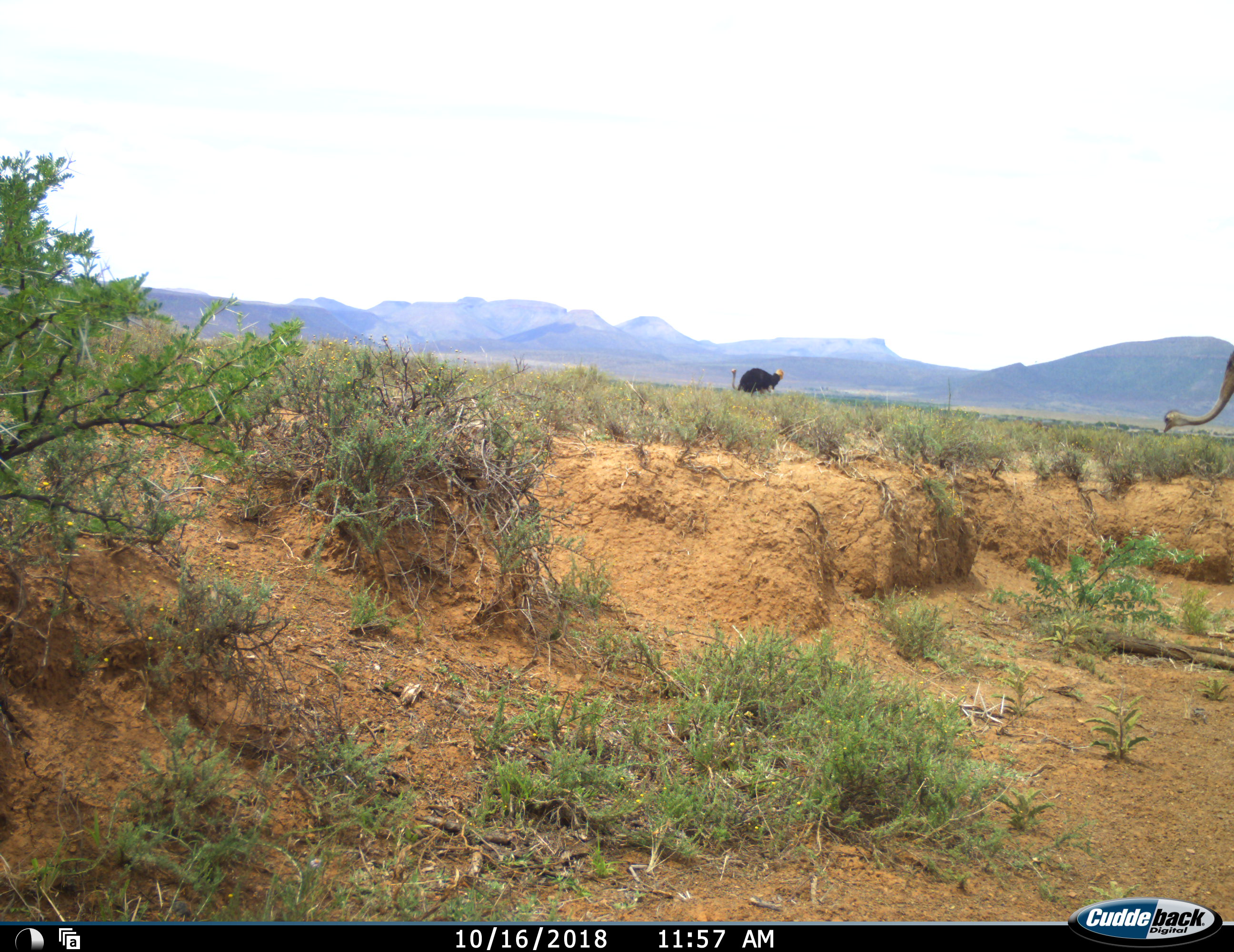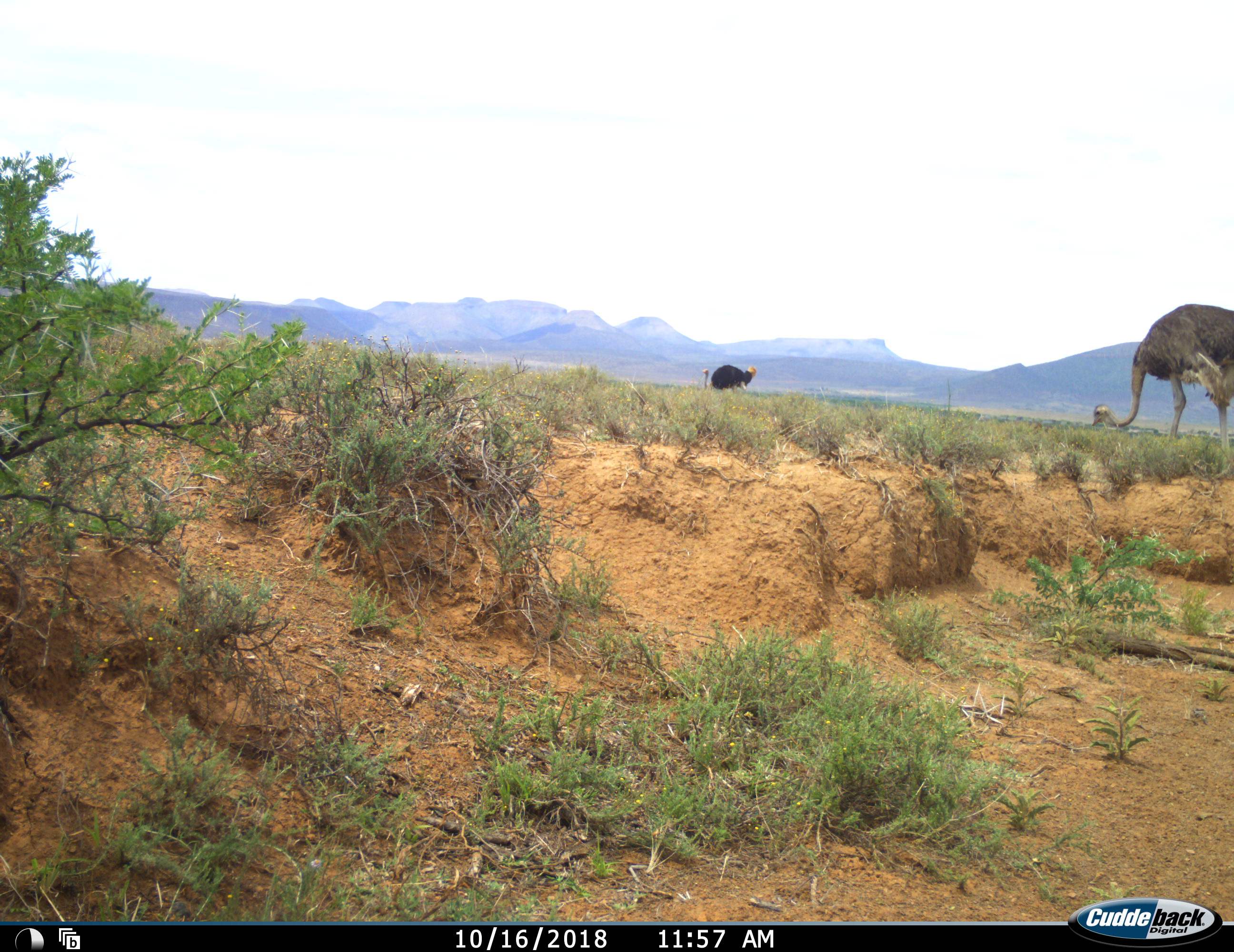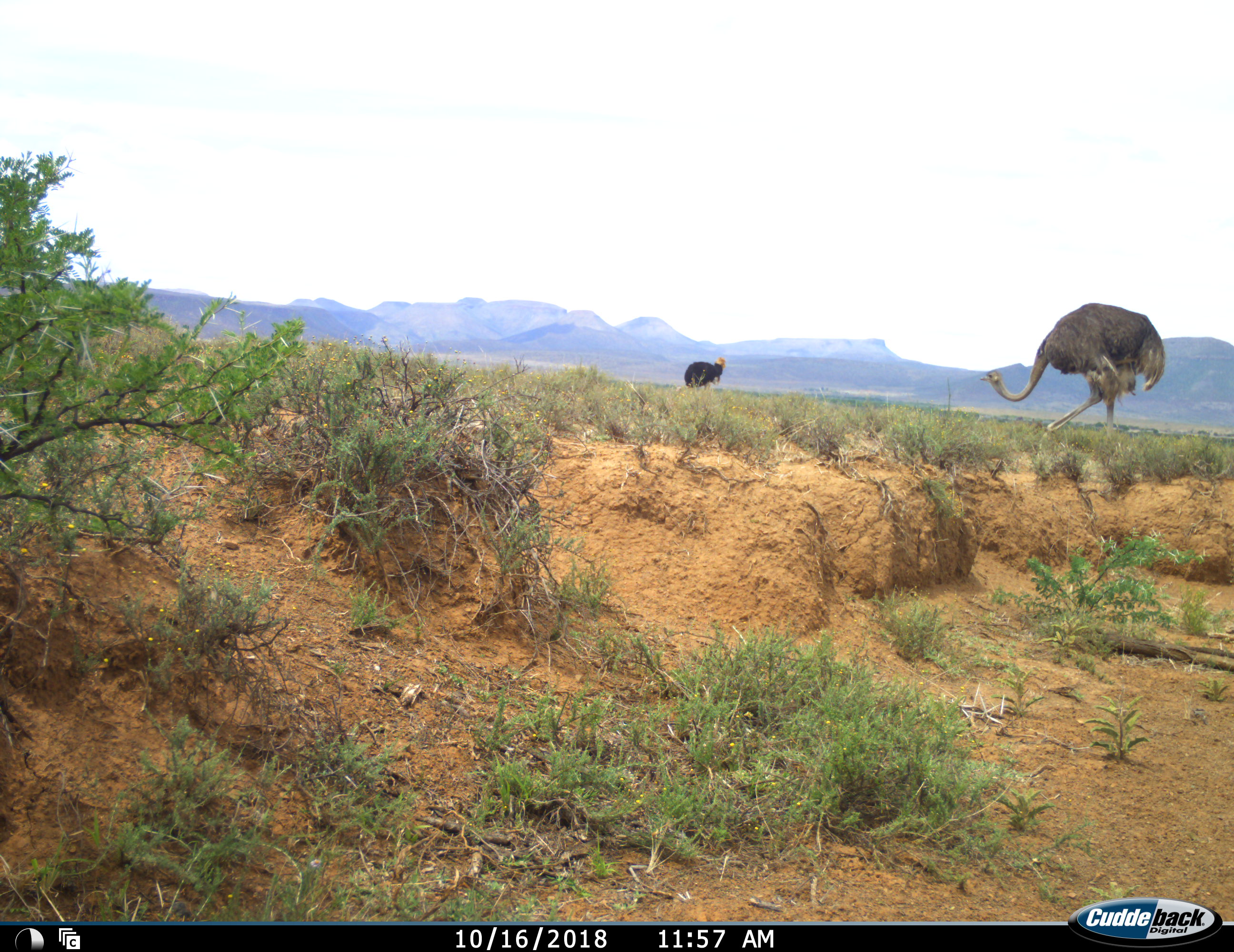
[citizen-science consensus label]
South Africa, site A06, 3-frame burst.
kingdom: Animalia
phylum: Chordata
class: Aves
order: Struthioniformes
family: Struthionidae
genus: Struthio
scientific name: Struthio camelus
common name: ostrich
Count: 2.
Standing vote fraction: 10%.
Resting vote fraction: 0%.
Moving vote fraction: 90%.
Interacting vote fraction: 0%.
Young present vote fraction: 0%.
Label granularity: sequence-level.